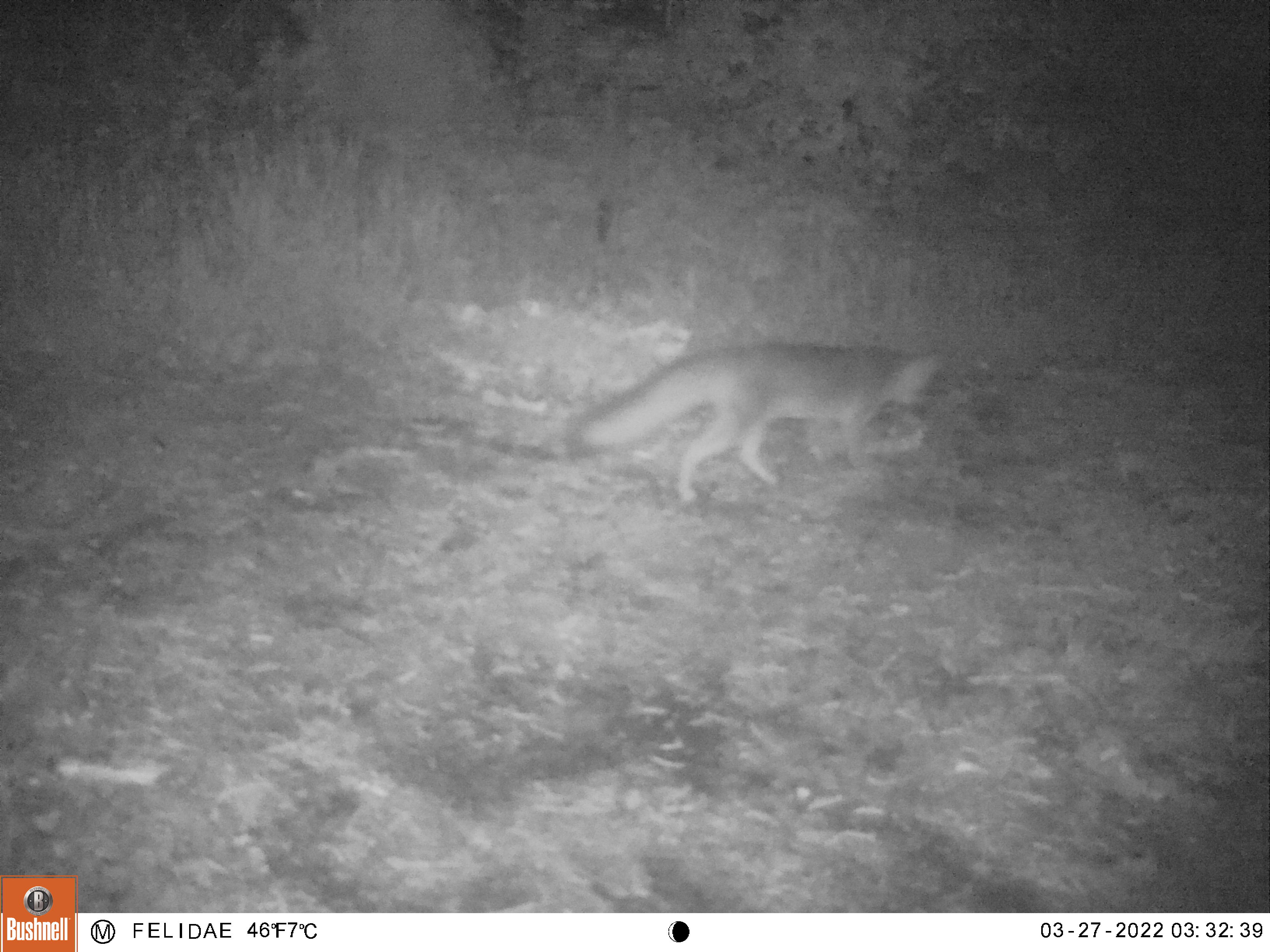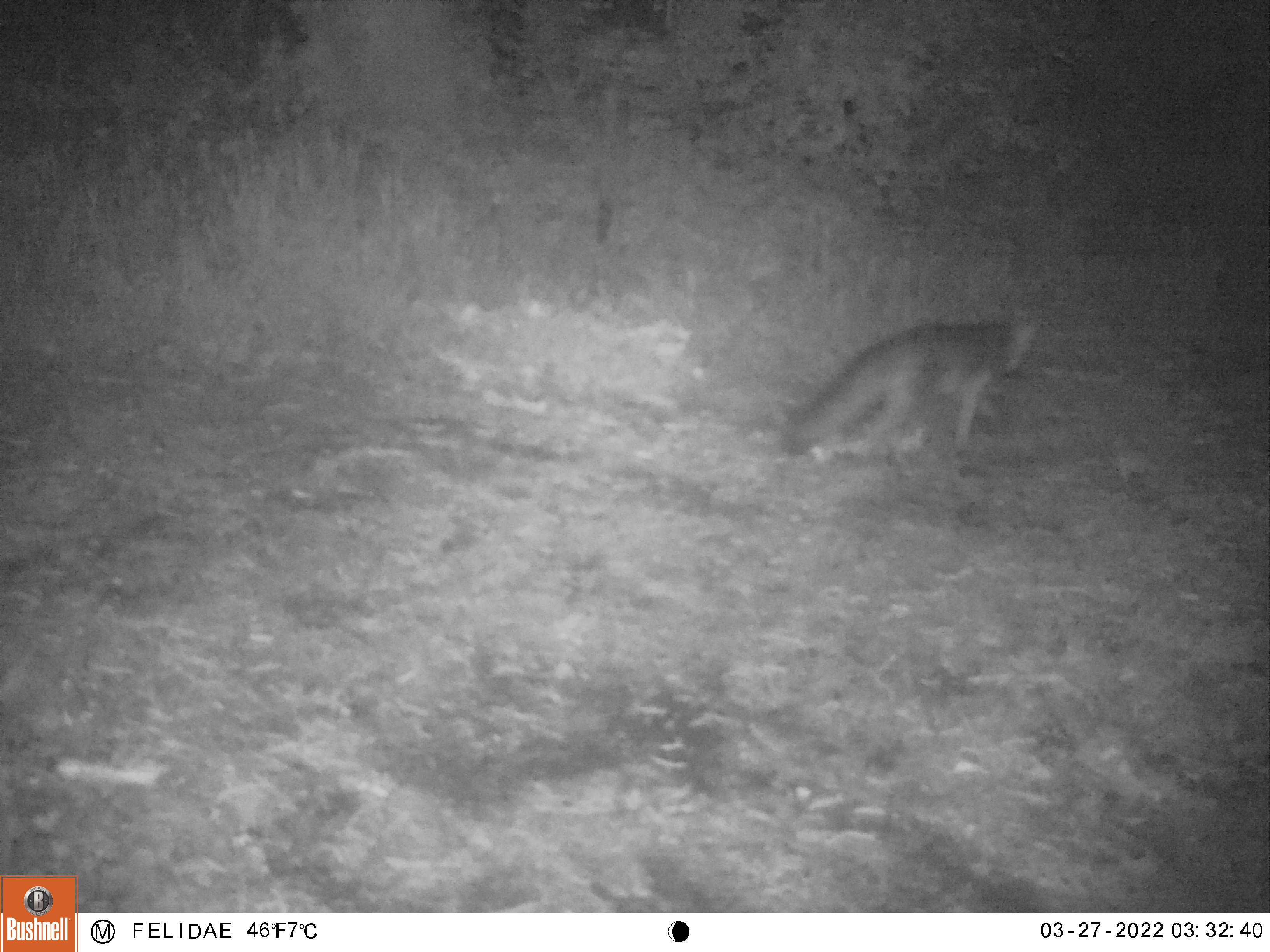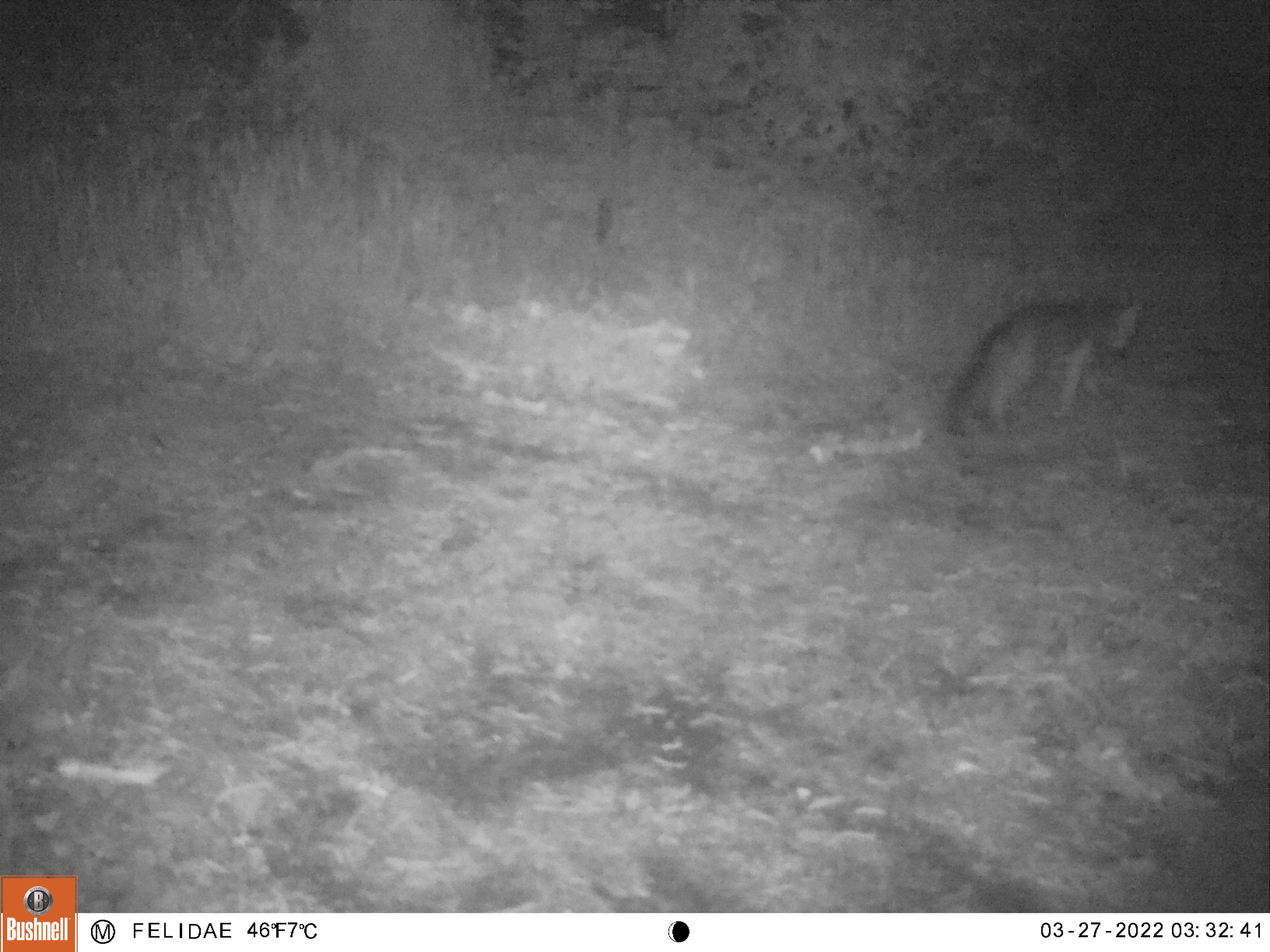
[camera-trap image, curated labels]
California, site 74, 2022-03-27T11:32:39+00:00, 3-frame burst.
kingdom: Animalia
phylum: Chordata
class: Mammalia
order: Carnivora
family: Canidae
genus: Urocyon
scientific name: Urocyon cinereoargenteus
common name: gray fox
Gray fox (Urocyon cinereoargenteus).